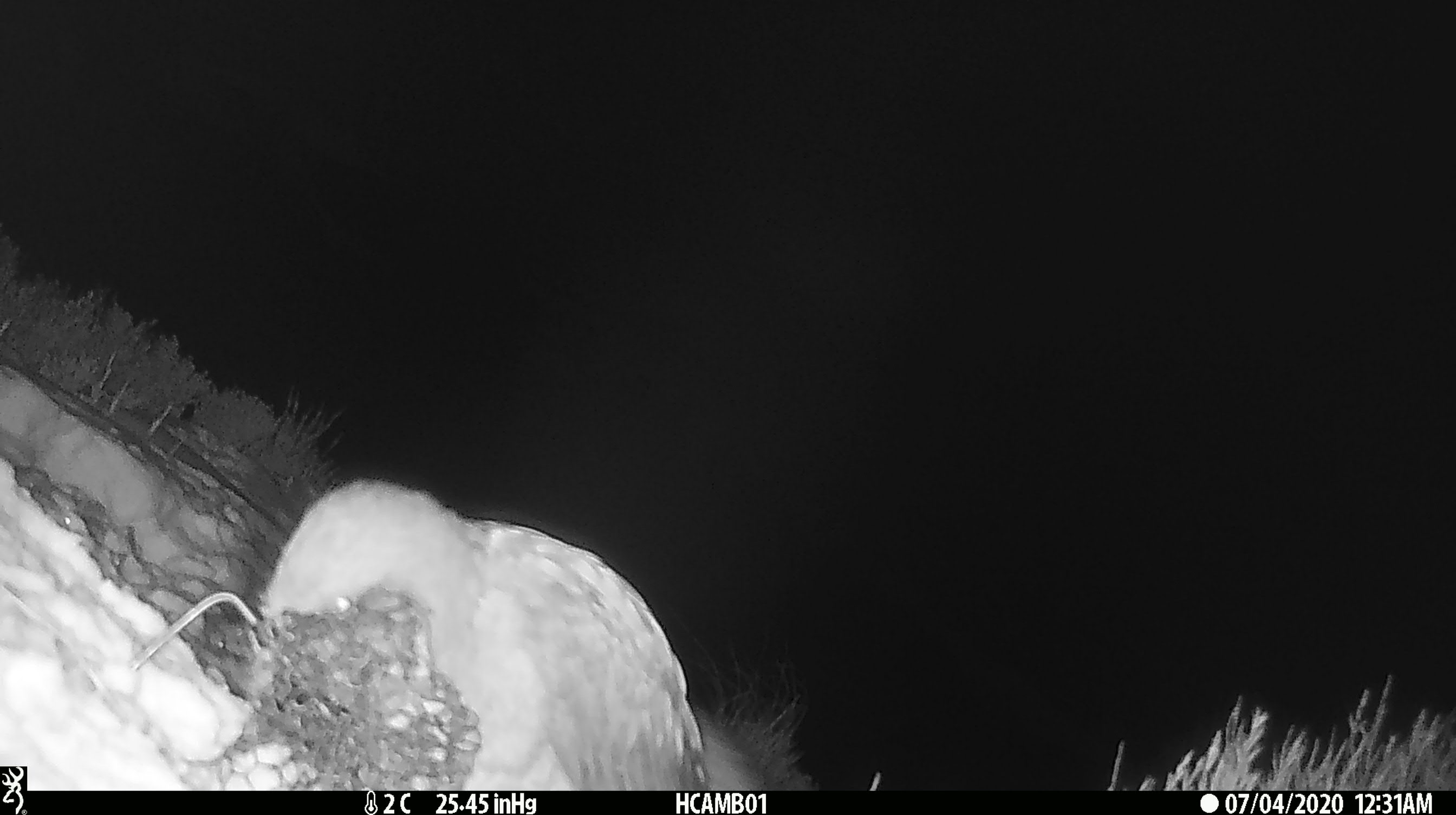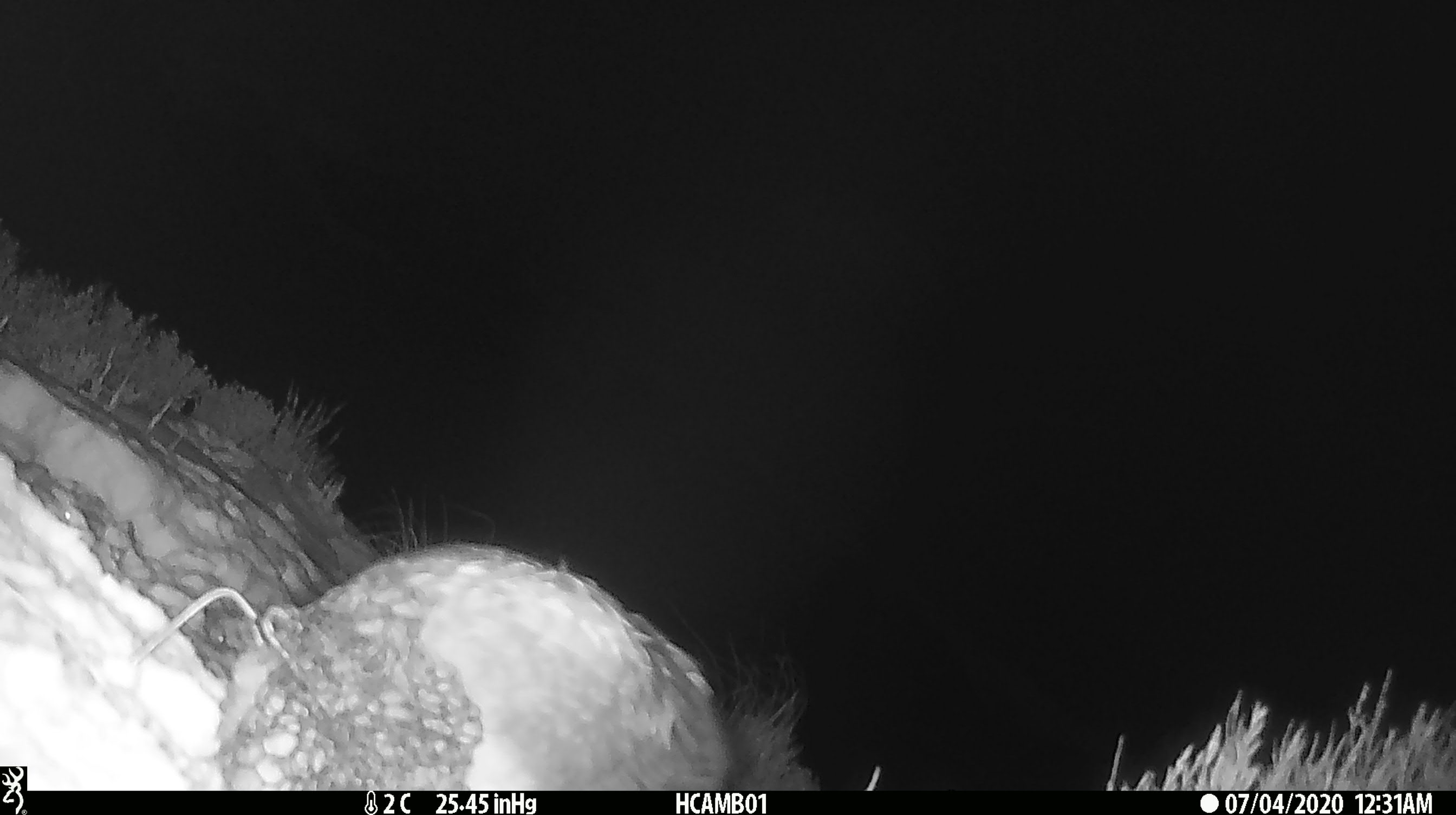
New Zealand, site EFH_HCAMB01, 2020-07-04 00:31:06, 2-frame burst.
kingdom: Animalia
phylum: Chordata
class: Aves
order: Psittaciformes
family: Strigopidae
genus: Nestor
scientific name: Nestor notabilis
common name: kea